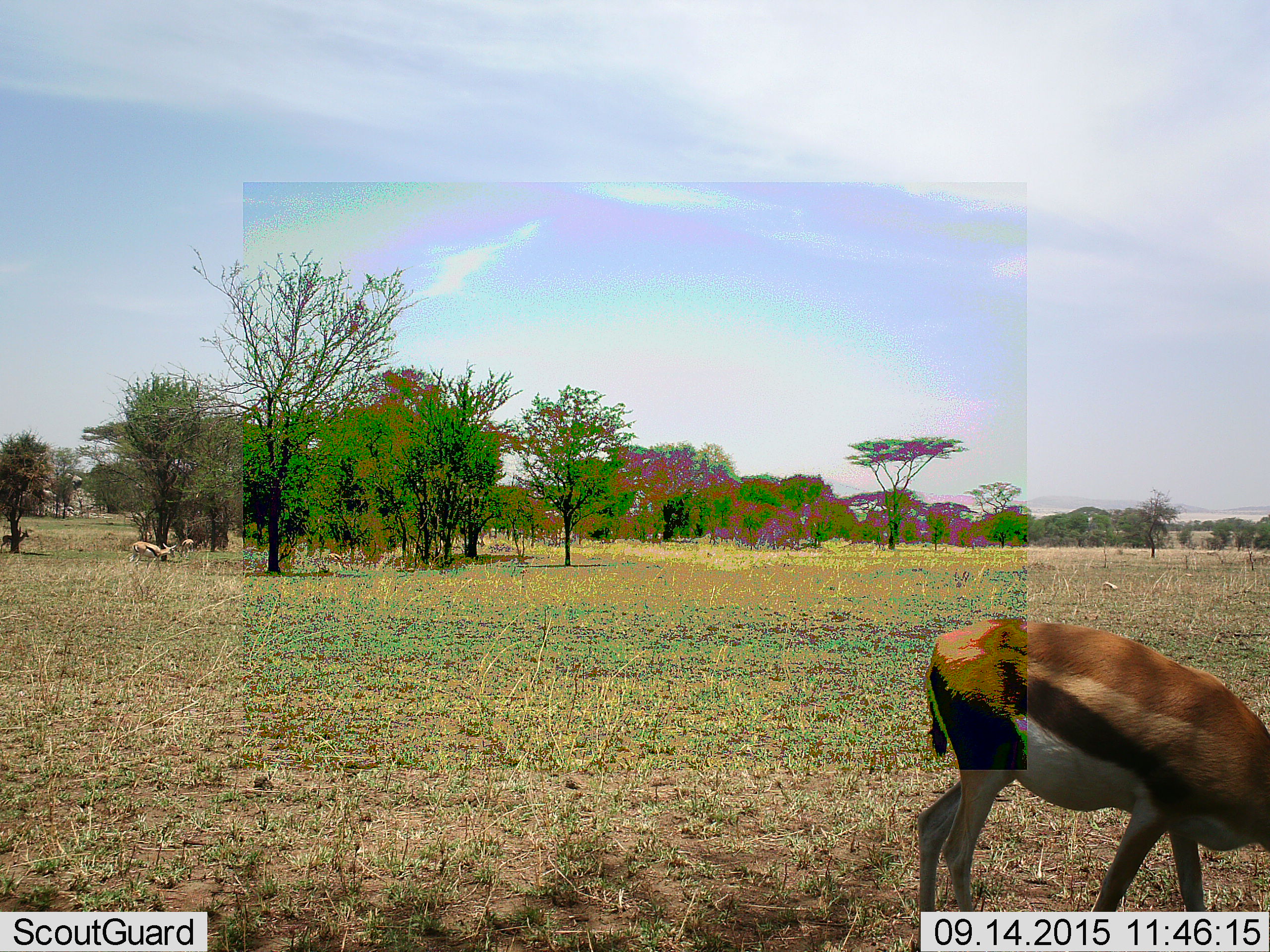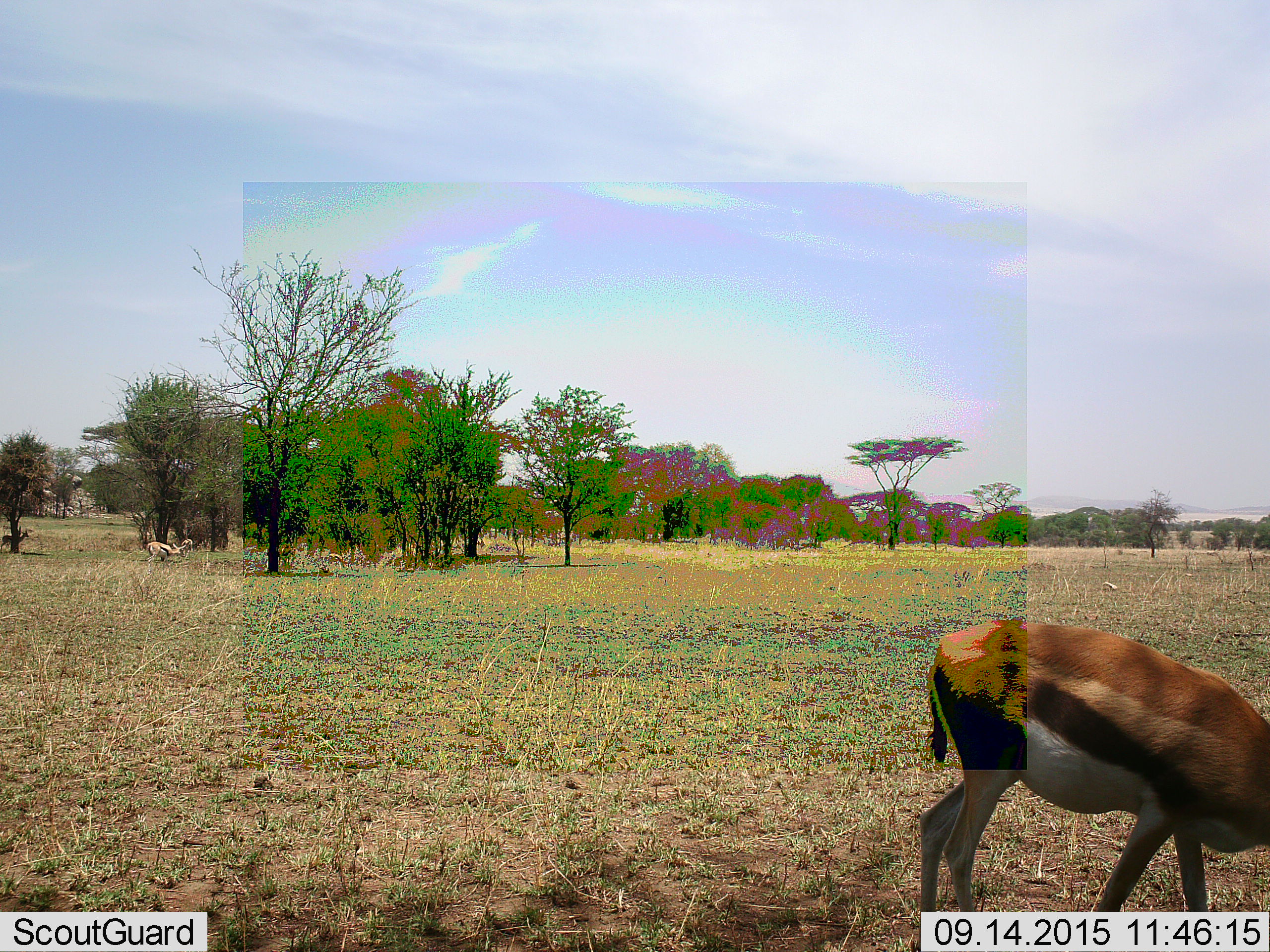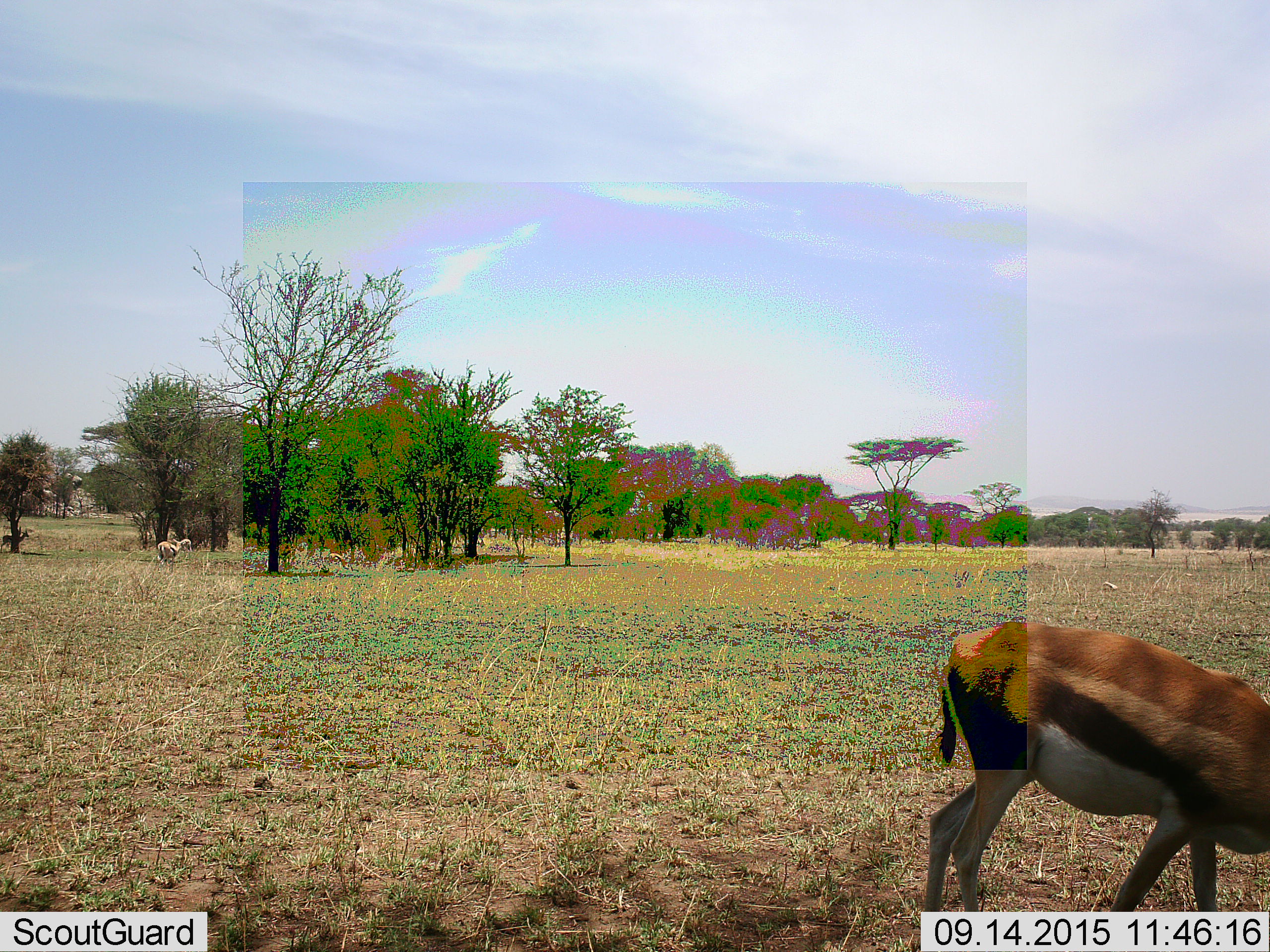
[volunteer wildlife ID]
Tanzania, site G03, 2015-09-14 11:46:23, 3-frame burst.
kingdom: Animalia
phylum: Chordata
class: Mammalia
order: Artiodactyla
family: Bovidae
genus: Eudorcas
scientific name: Eudorcas thomsonii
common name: thomson's gazelle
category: gazellethomsons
Gazellethomsons (thomson's gazelle) (Eudorcas thomsonii), count 4. Behavior (volunteer vote fractions): standing 53%, resting 5%, moving 47%, interacting 0%. Young present (vote fraction): 0%. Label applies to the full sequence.